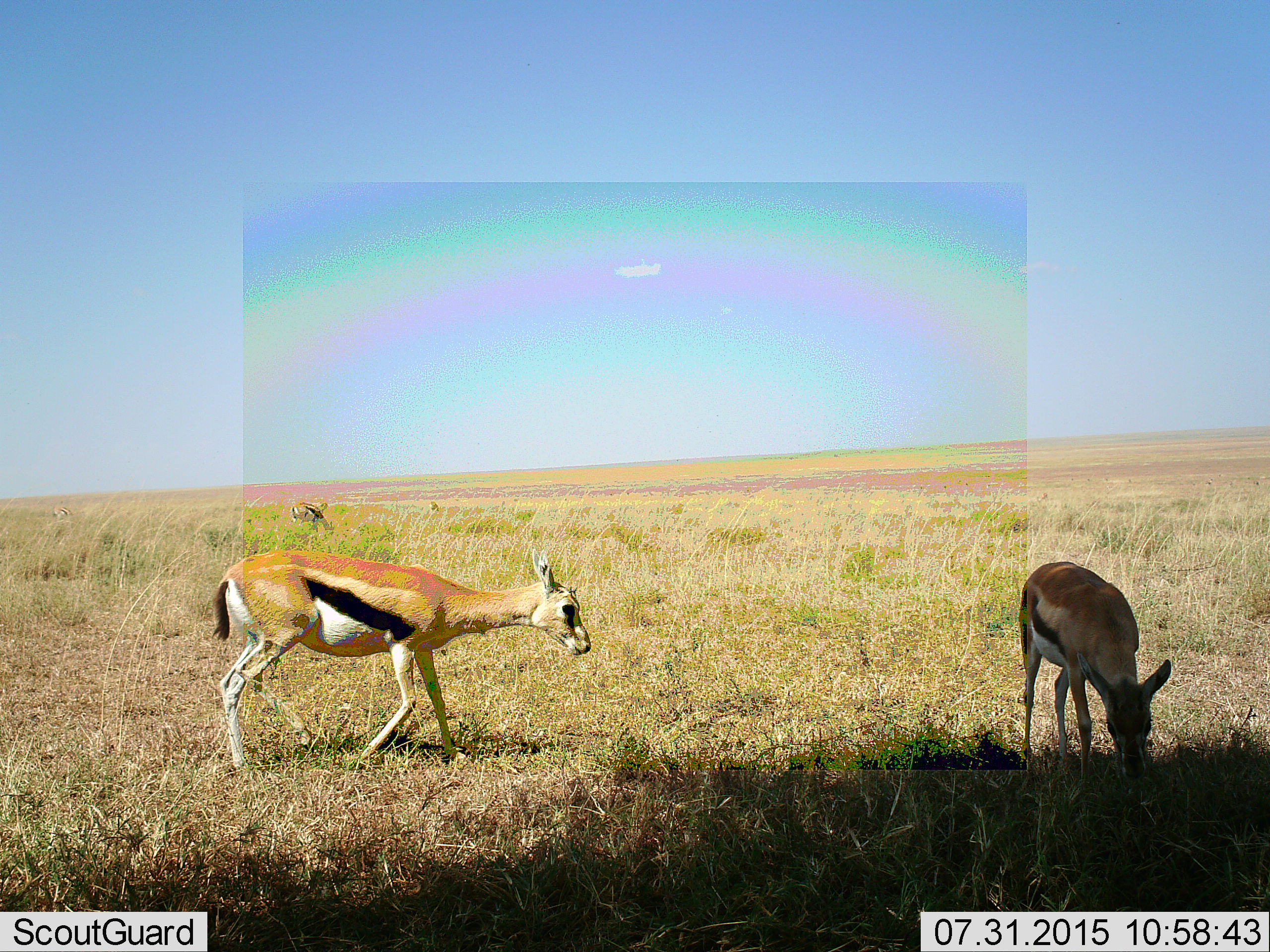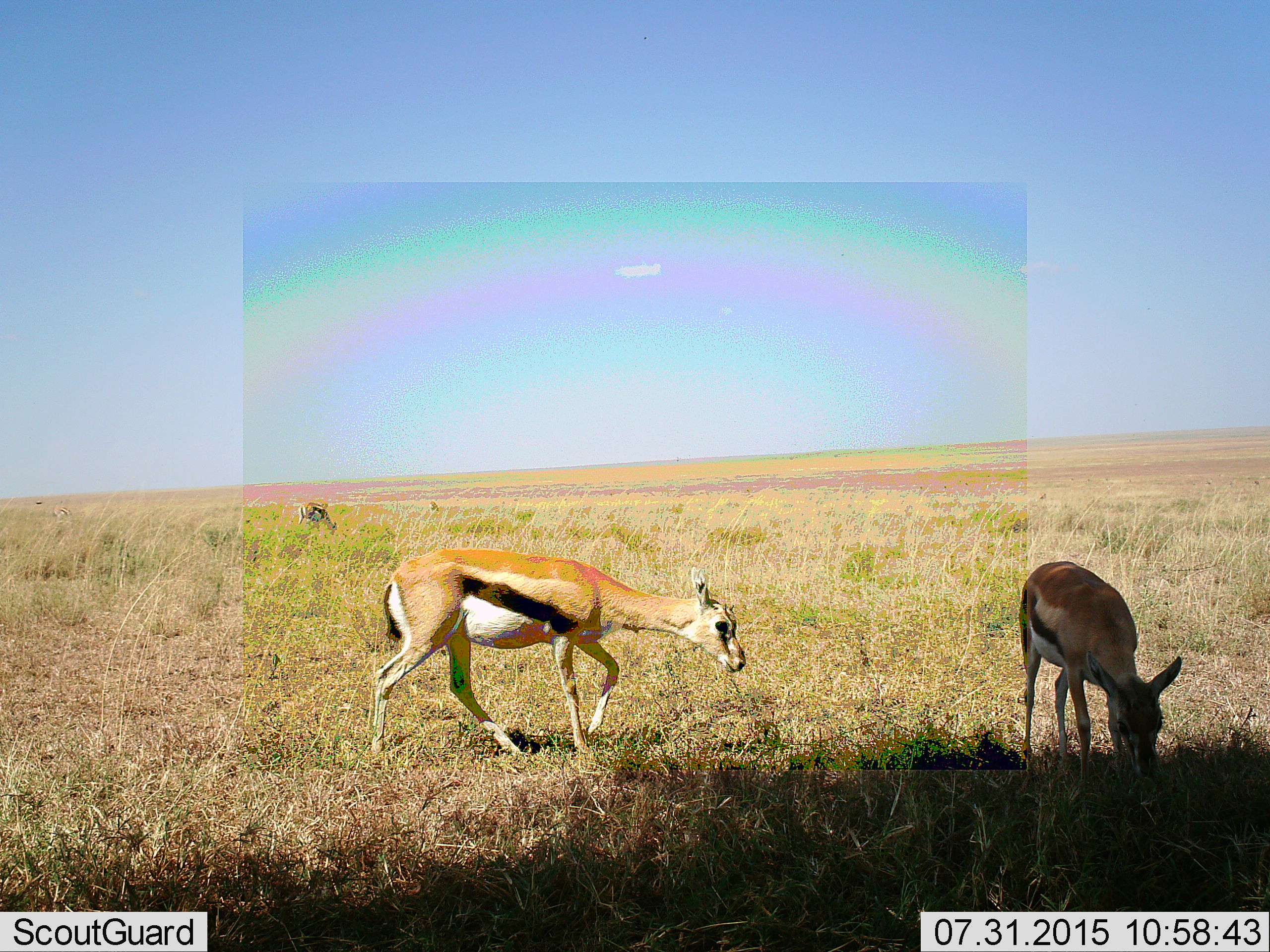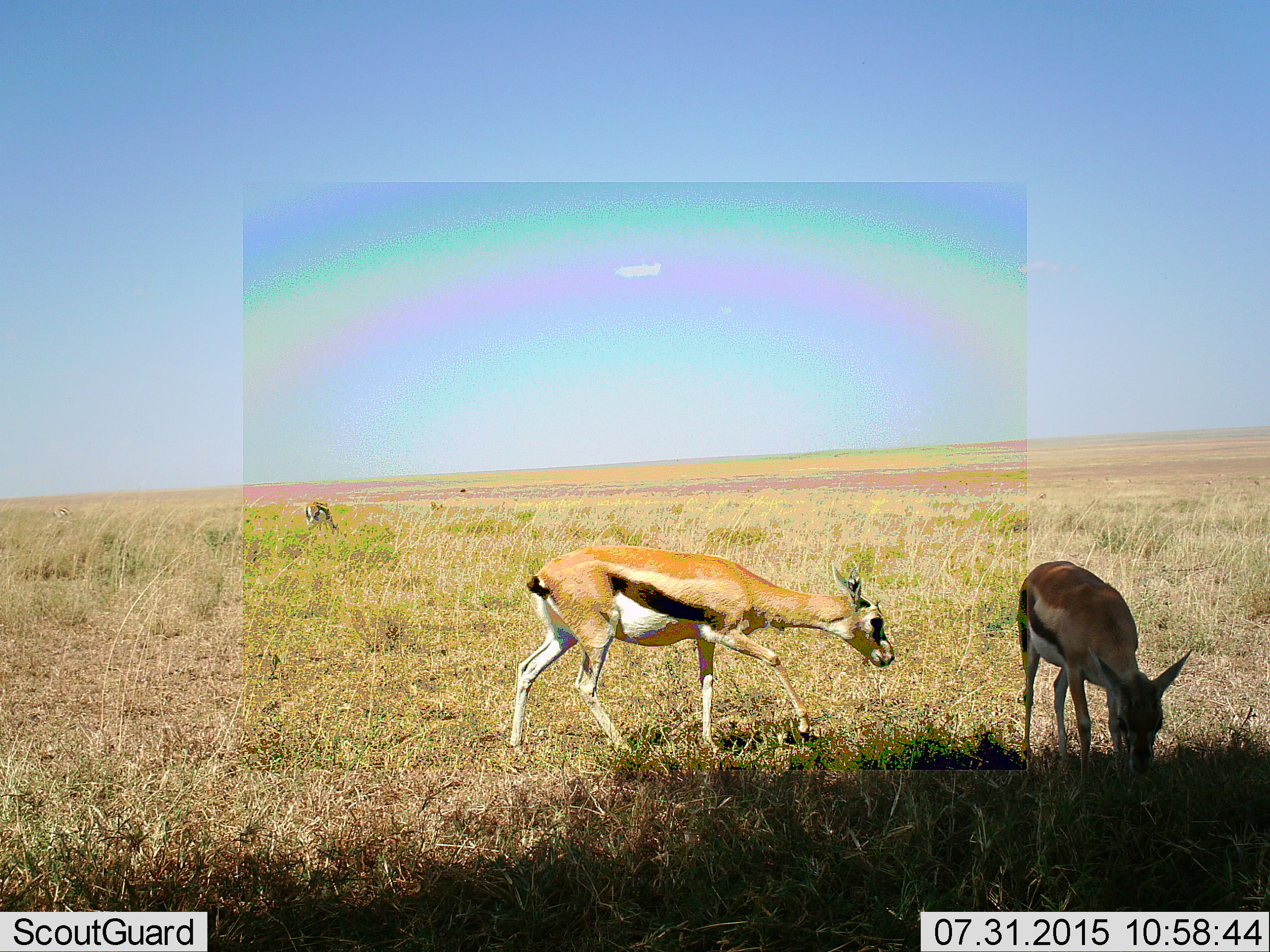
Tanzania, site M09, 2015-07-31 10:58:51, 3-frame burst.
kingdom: Animalia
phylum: Chordata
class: Mammalia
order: Artiodactyla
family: Bovidae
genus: Eudorcas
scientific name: Eudorcas thomsonii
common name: thomson's gazelle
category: gazellethomsons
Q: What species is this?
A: Gazellethomsons (thomson's gazelle) (Eudorcas thomsonii).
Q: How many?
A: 5.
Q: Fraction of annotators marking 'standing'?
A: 38%.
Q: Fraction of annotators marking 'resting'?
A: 12%.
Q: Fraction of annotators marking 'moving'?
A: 62%.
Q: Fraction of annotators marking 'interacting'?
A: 0%.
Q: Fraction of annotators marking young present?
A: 0%.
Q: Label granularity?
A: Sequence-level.